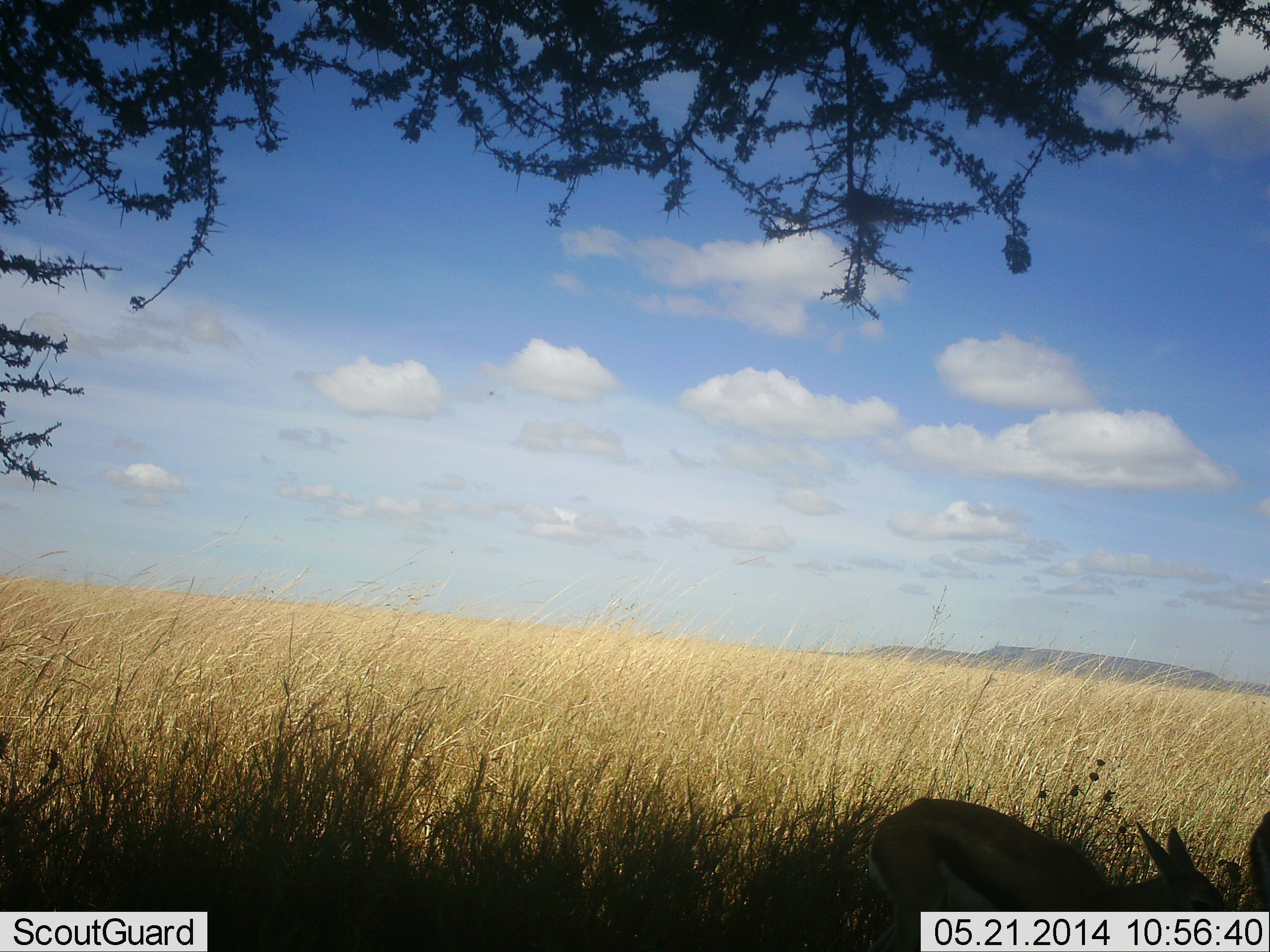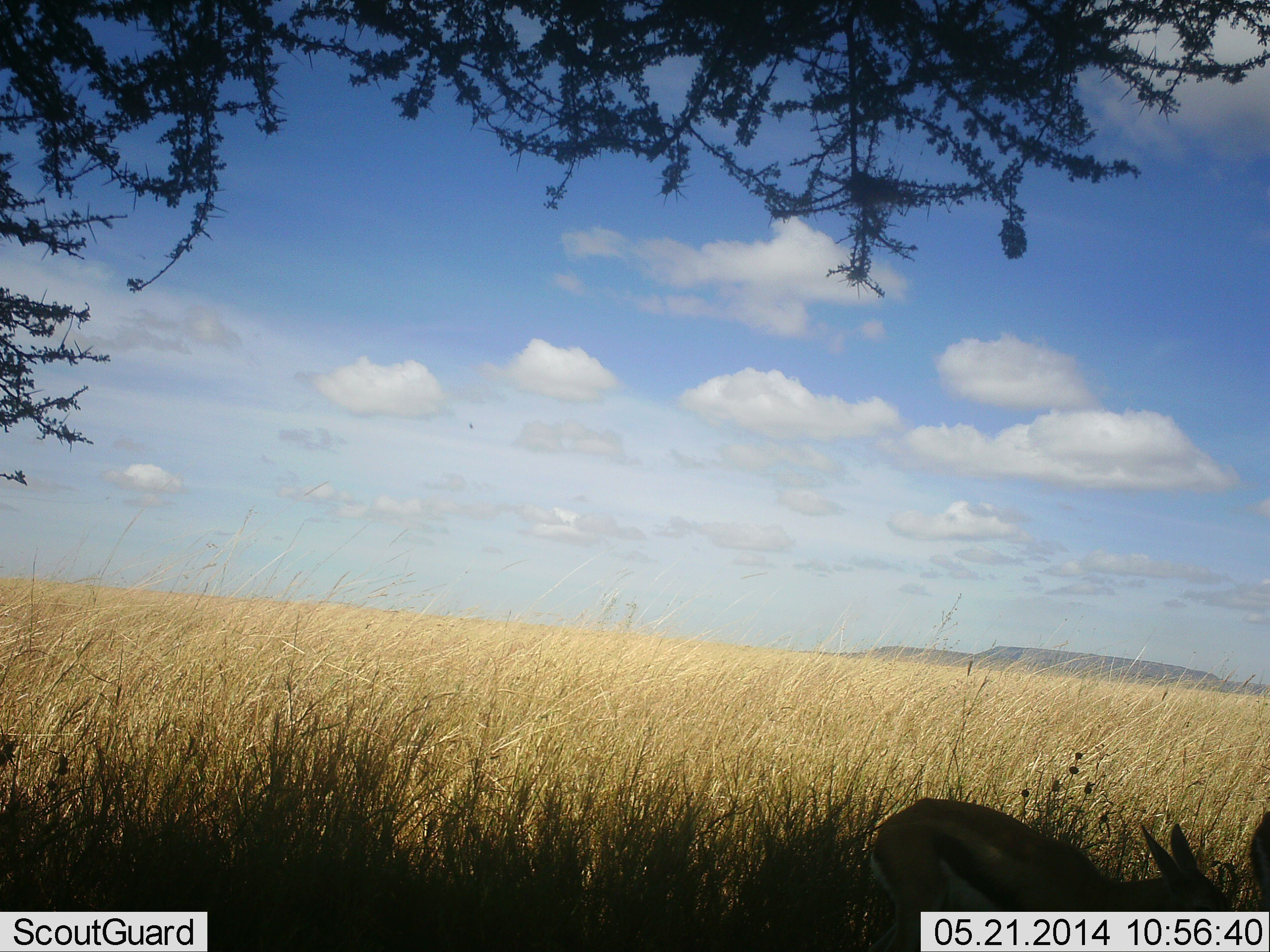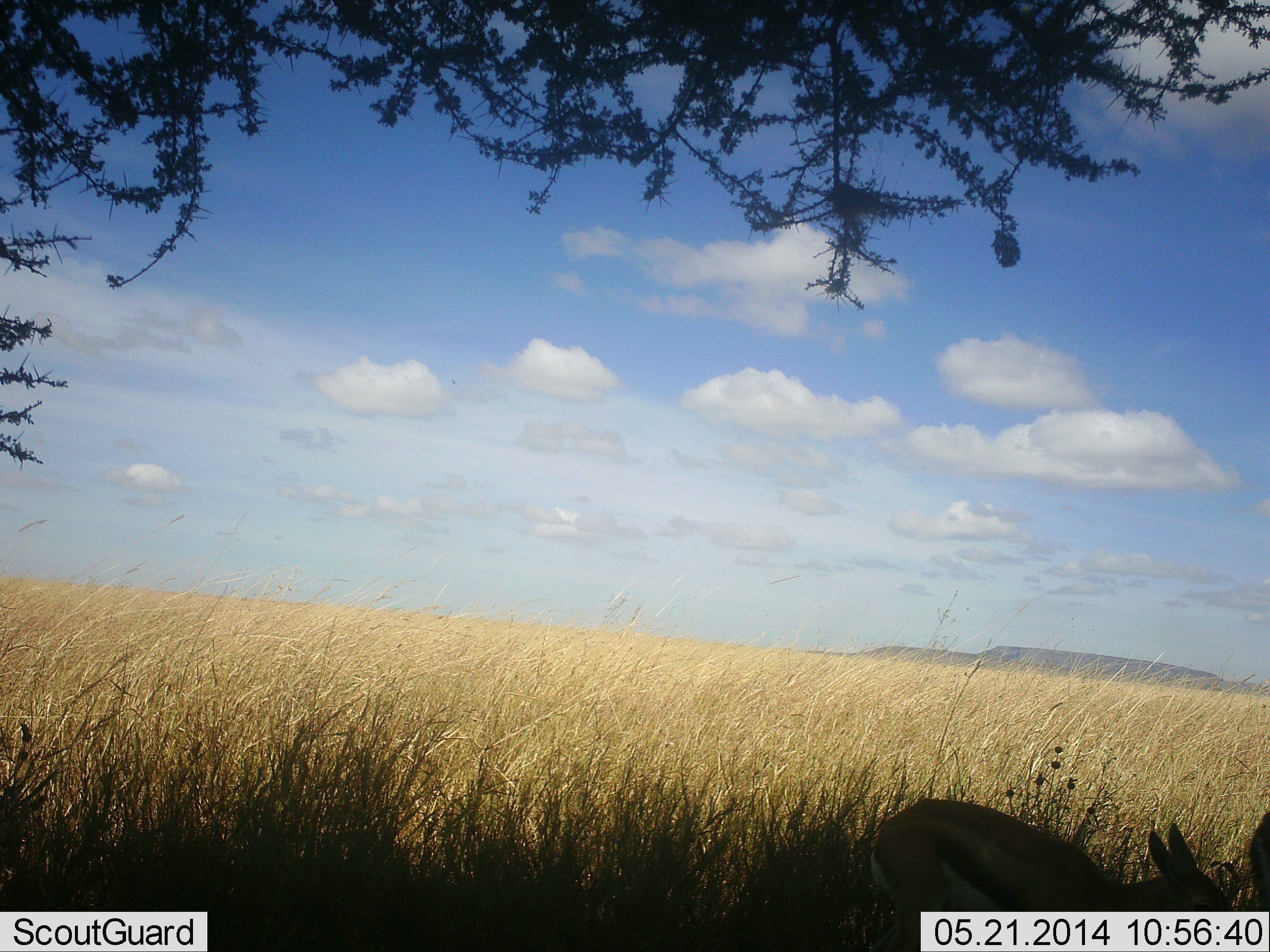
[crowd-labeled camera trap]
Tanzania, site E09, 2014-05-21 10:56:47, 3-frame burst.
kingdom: Animalia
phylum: Chordata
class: Mammalia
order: Artiodactyla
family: Bovidae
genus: Eudorcas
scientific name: Eudorcas thomsonii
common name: thomson's gazelle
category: gazellethomsons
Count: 1.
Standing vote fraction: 40%.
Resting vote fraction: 0%.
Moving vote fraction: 0%.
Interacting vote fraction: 0%.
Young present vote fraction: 20%.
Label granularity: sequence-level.